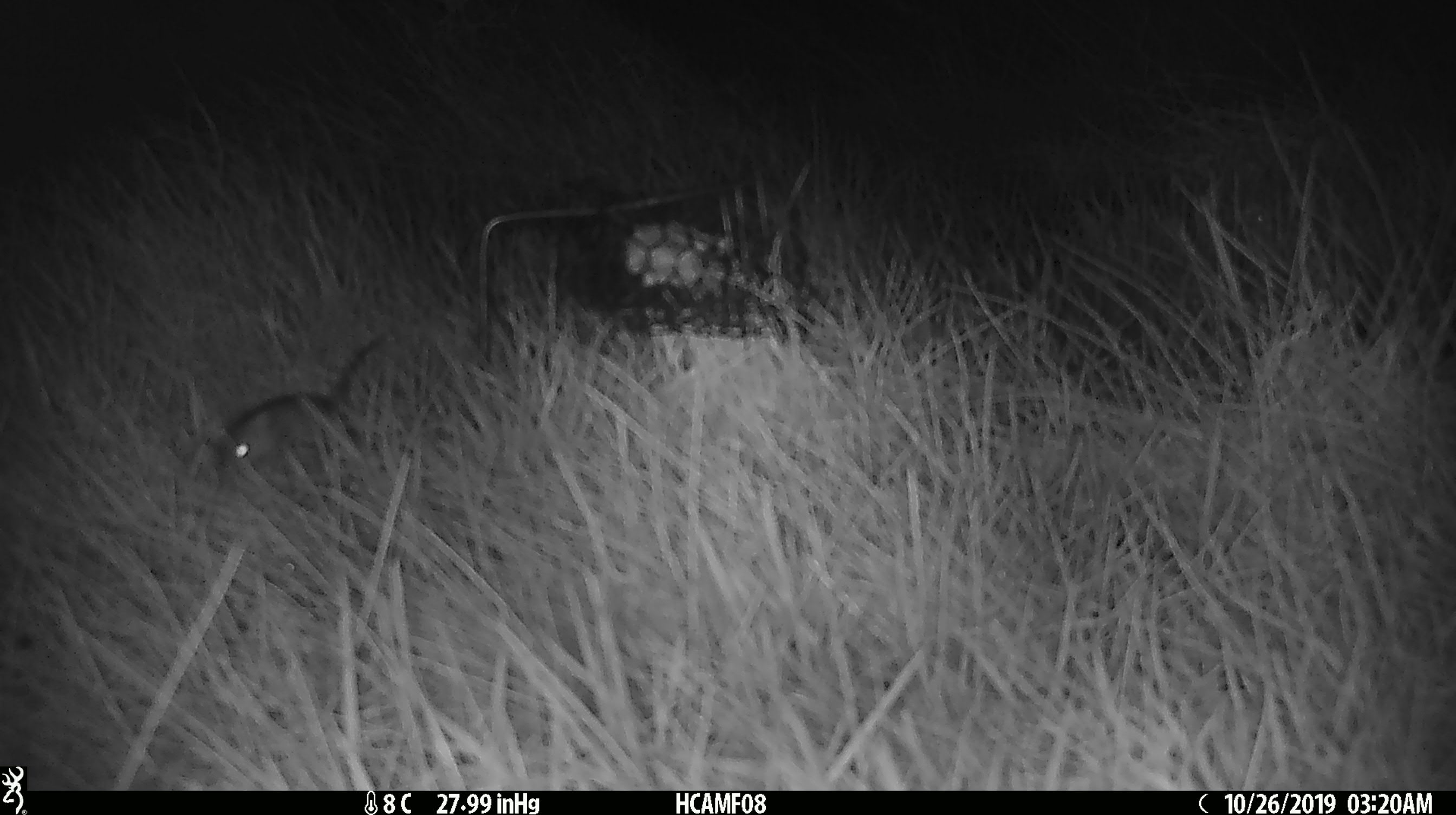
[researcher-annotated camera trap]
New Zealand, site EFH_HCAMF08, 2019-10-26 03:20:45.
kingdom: Animalia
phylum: Chordata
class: Mammalia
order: Rodentia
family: Muridae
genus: Mus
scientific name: Mus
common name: mouse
Mouse (Mus).